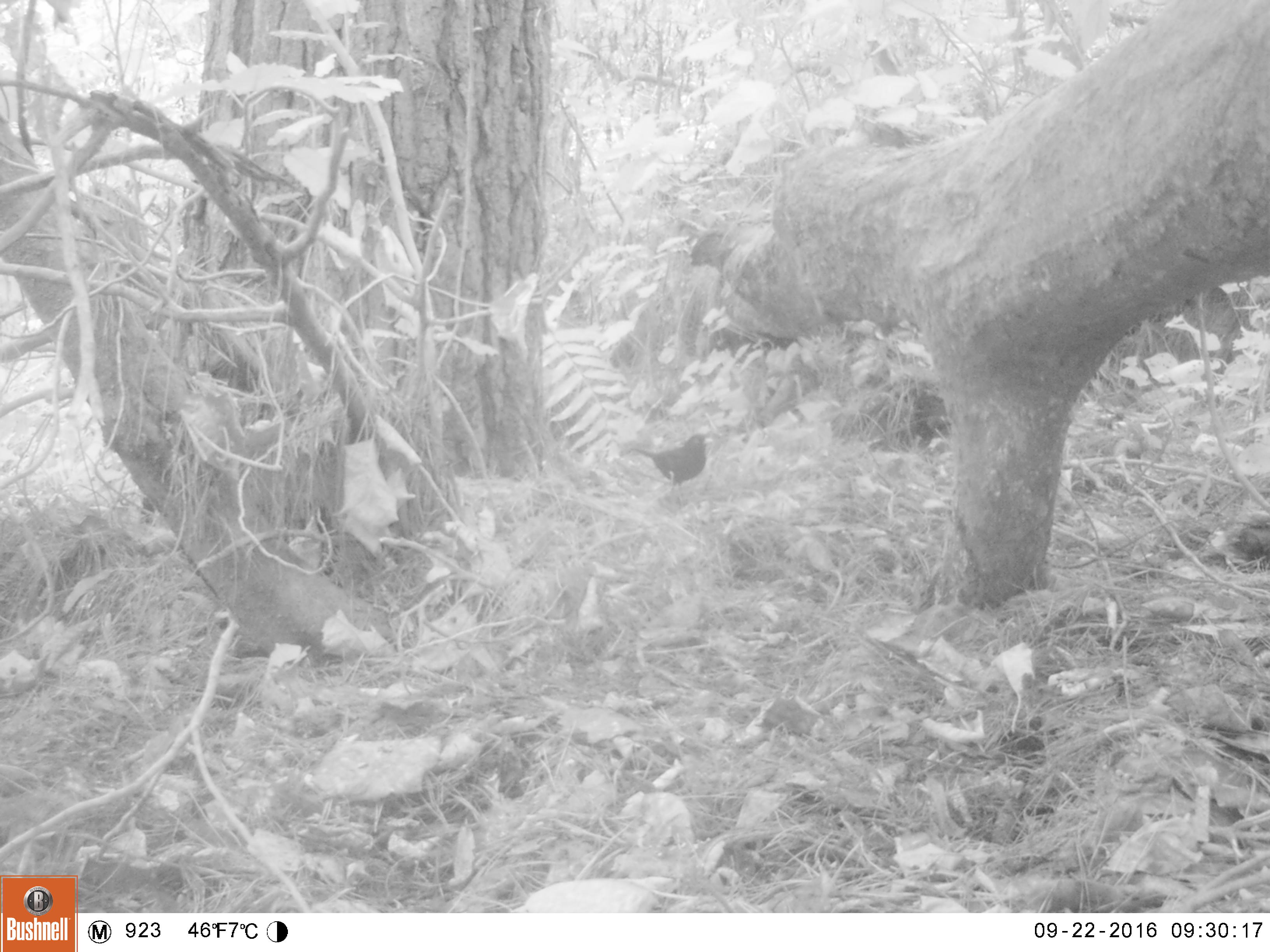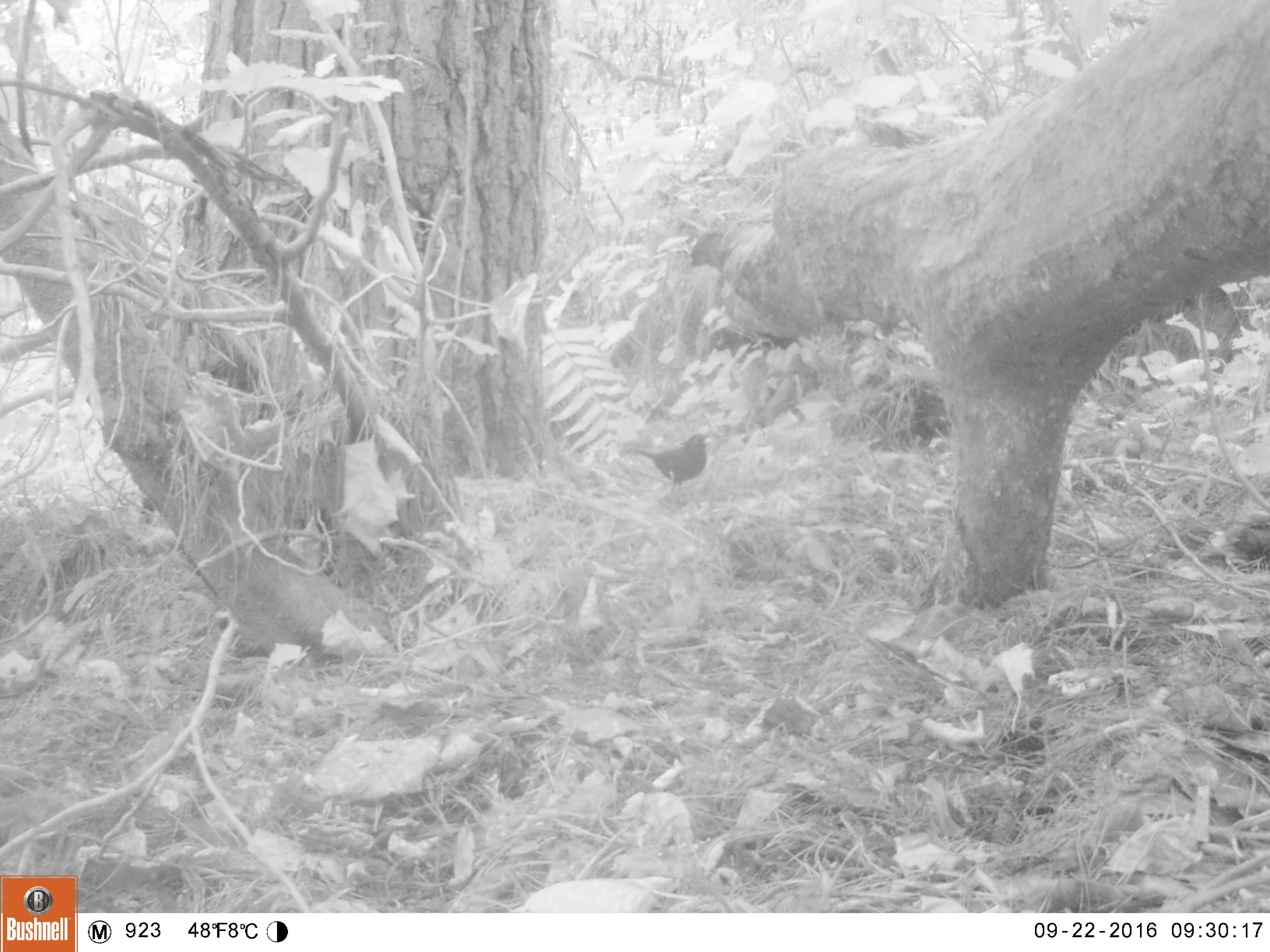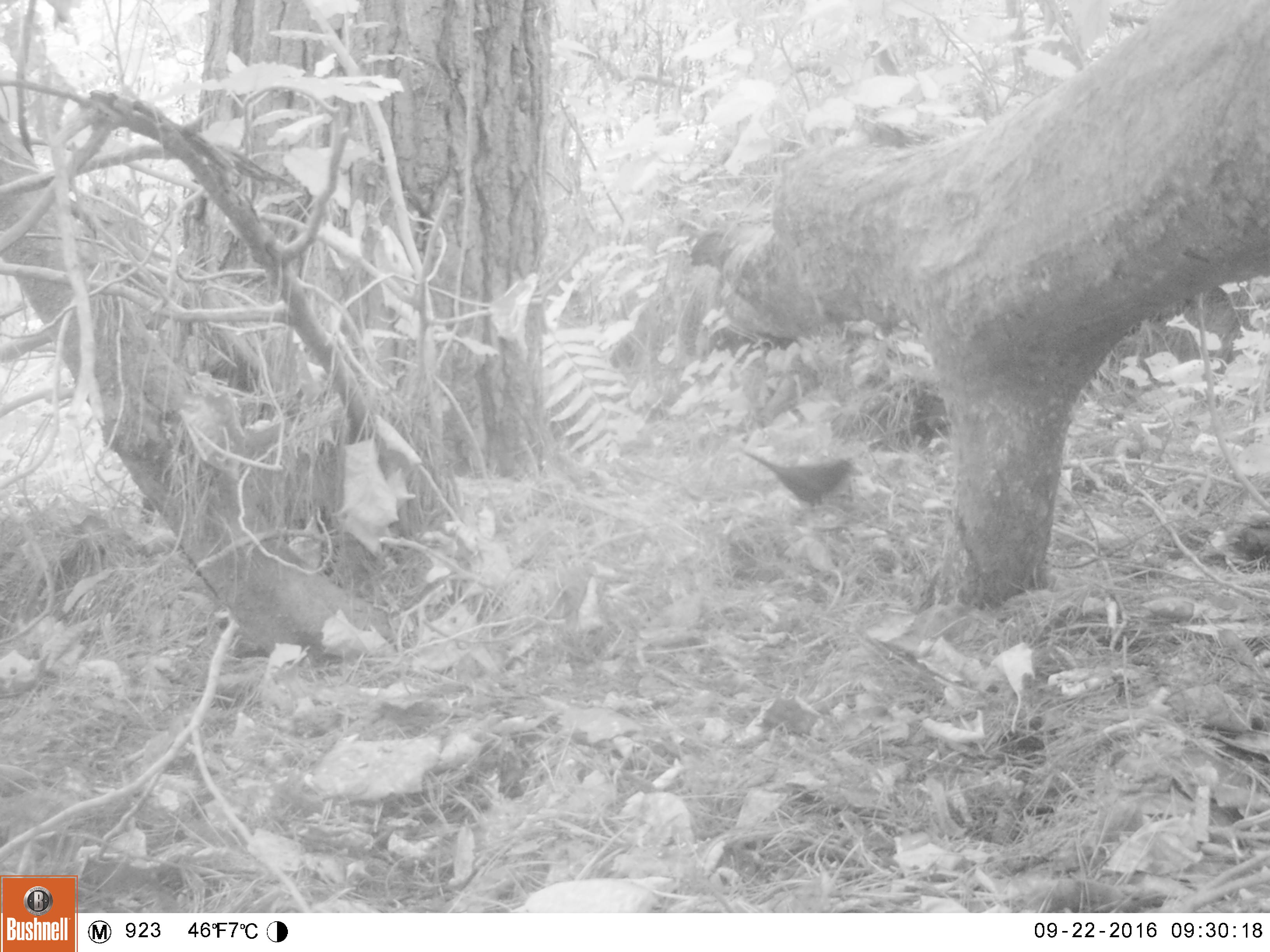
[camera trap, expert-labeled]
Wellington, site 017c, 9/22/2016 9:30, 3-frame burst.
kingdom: Animalia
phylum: Chordata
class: Aves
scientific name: Aves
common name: bird